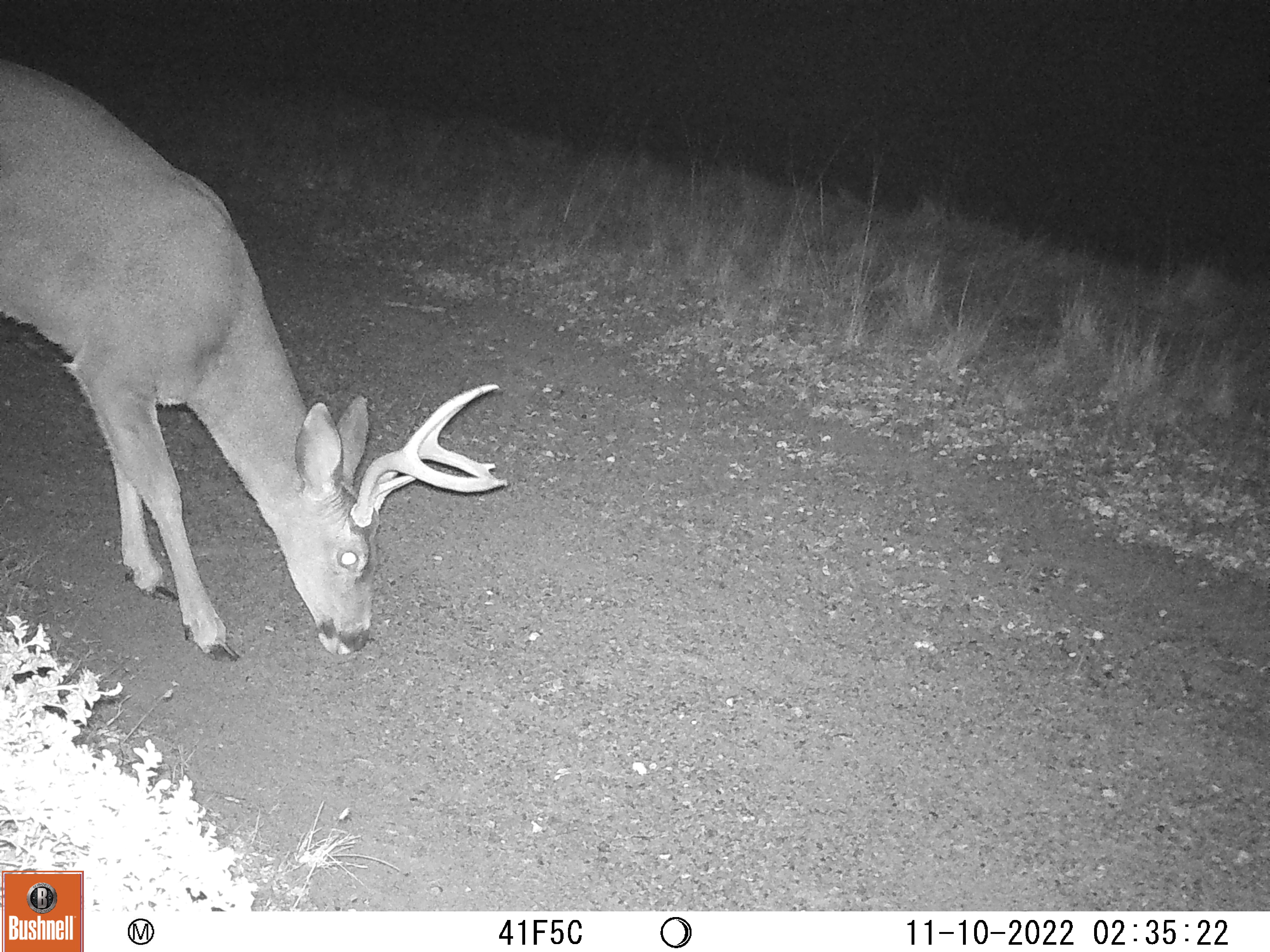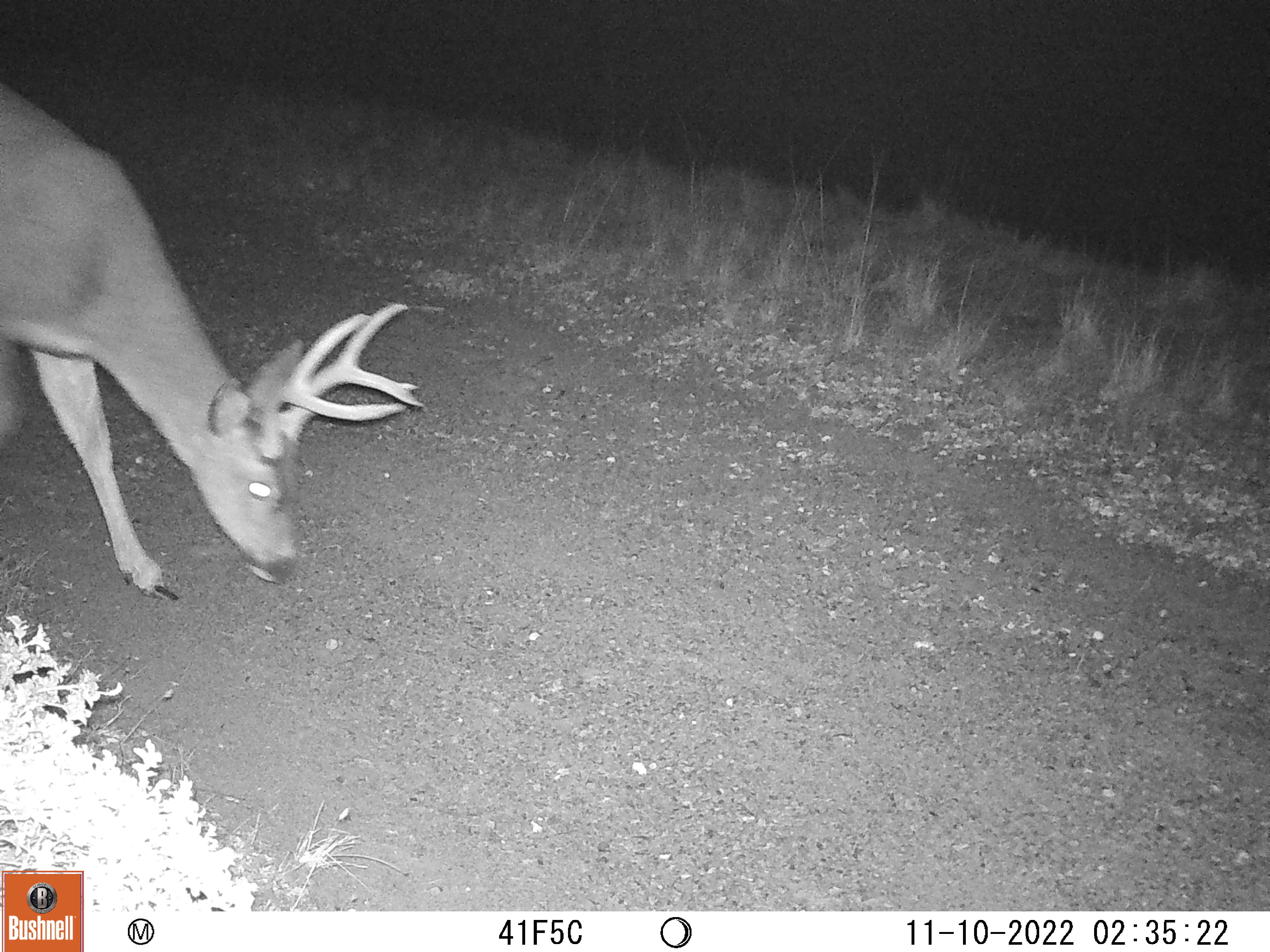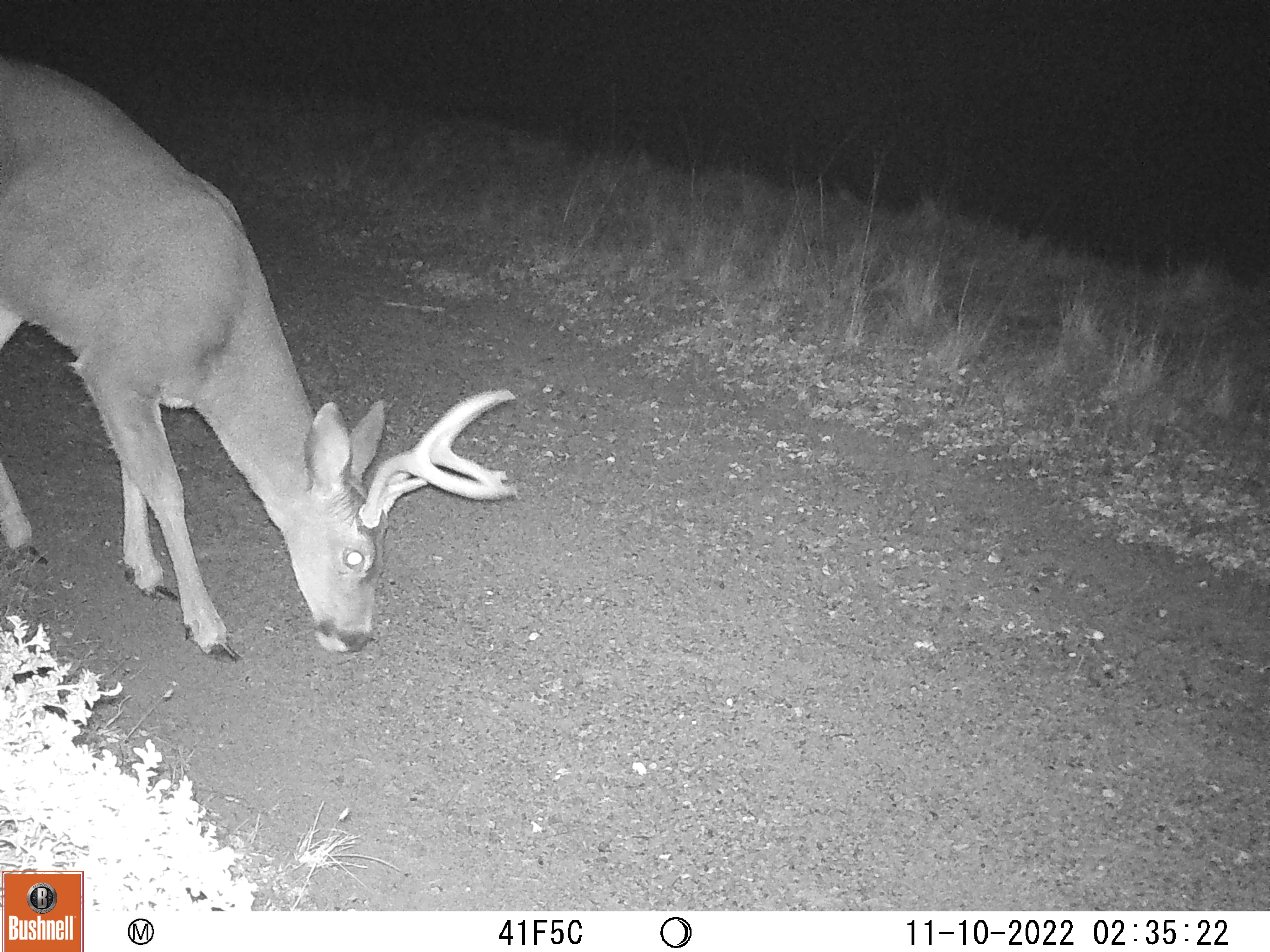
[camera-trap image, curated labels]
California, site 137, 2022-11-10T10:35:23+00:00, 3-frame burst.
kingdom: Animalia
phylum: Chordata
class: Mammalia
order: Artiodactyla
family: Cervidae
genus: Odocoileus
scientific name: Odocoileus hemionus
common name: mule deer